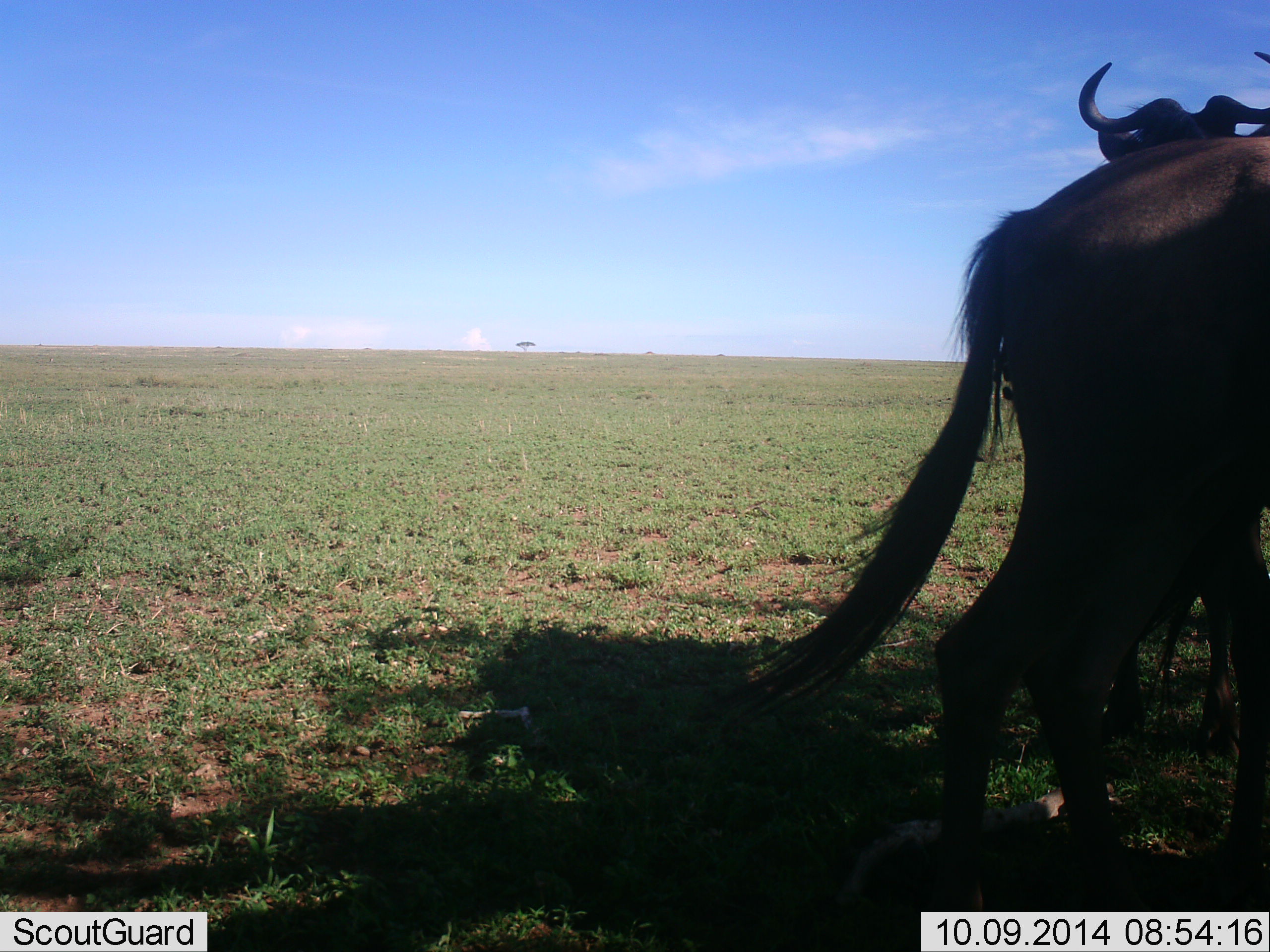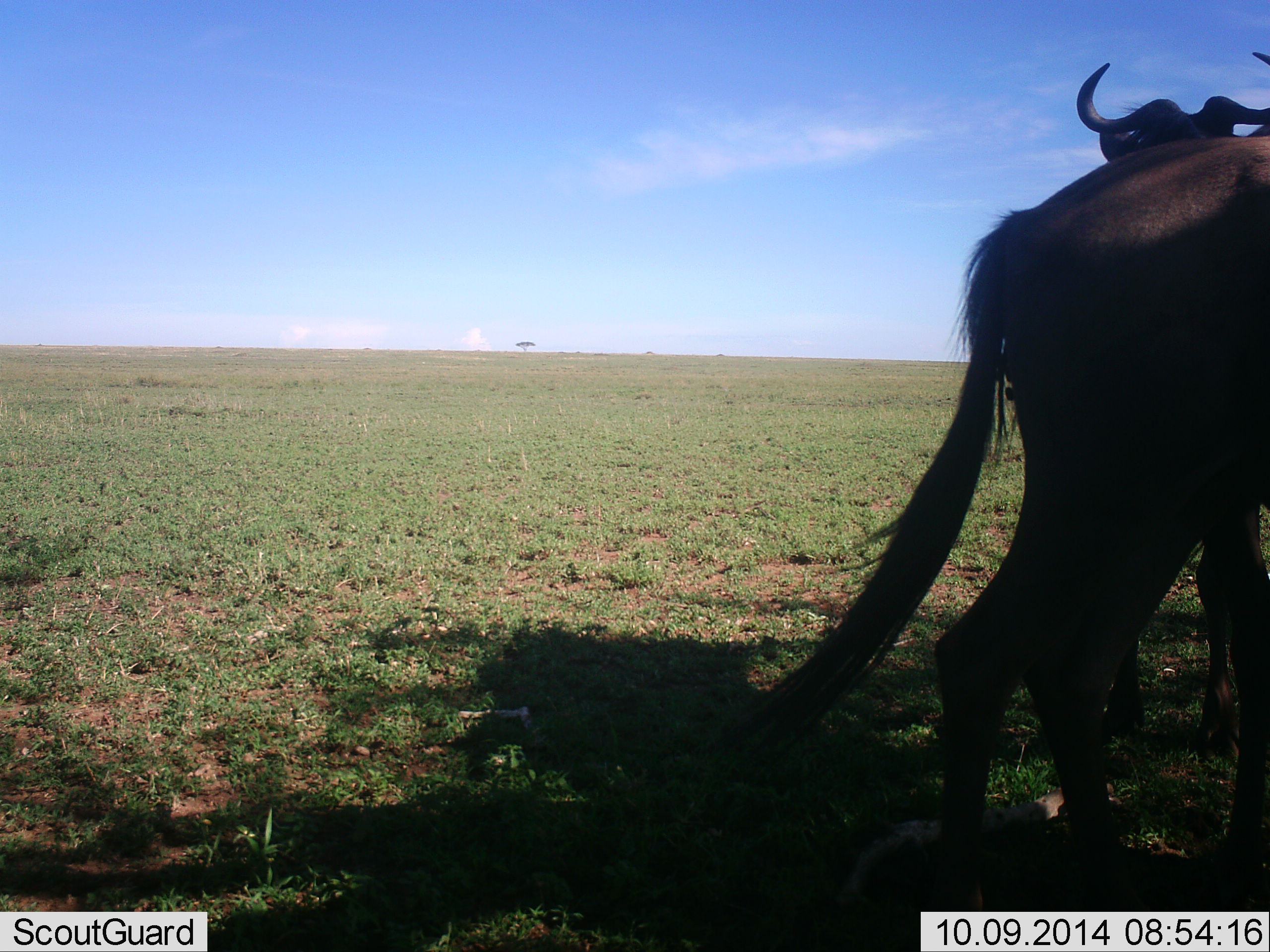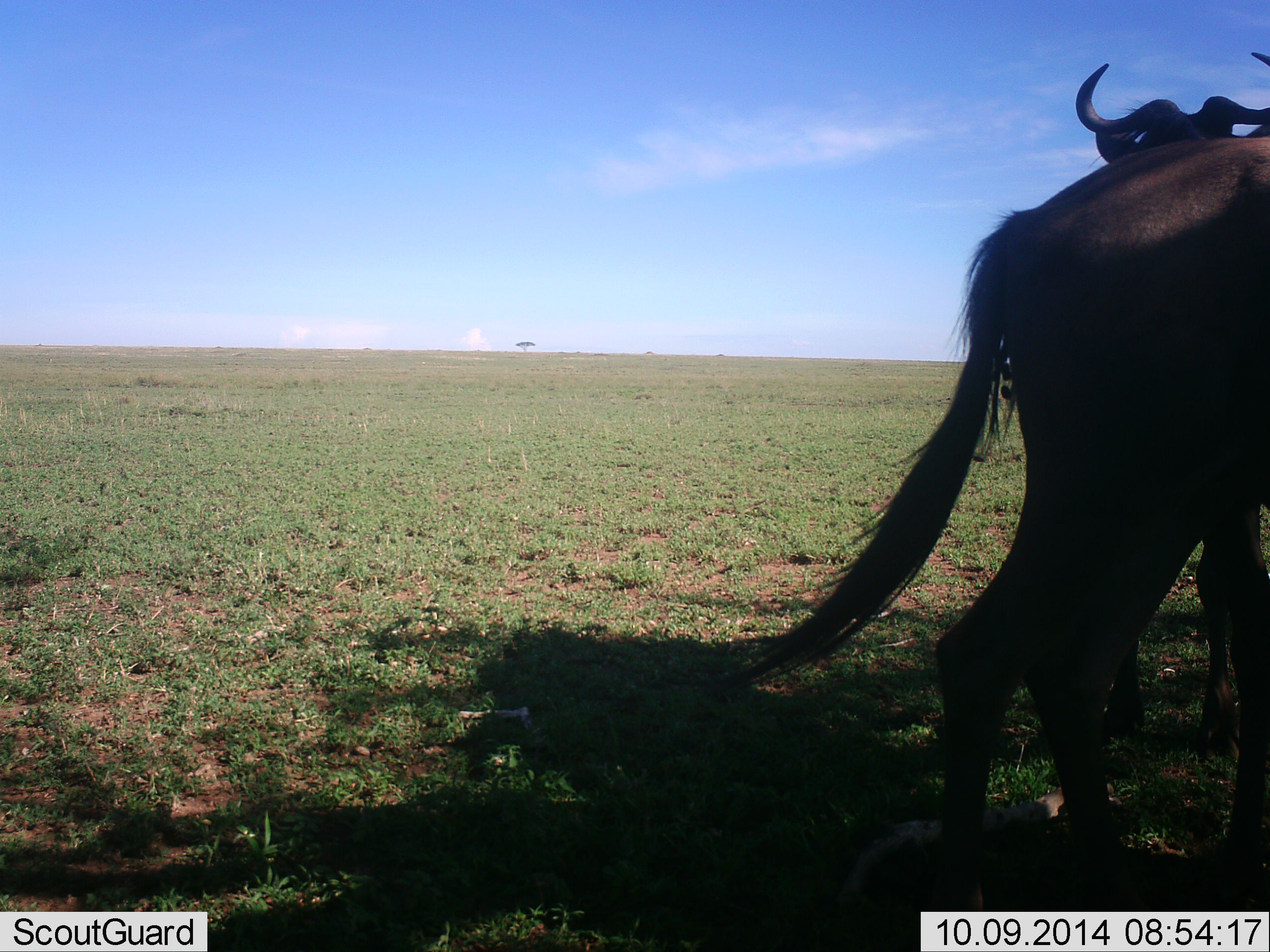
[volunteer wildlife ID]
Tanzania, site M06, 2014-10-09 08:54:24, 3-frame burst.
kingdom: Animalia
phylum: Chordata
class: Mammalia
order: Artiodactyla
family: Bovidae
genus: Connochaetes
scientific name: Connochaetes taurinus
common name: blue wildebeest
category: wildebeest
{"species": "wildebeest (blue wildebeest) (Connochaetes taurinus)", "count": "2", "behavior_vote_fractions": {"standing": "83%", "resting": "8%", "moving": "17%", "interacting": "0%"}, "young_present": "0%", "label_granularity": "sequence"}